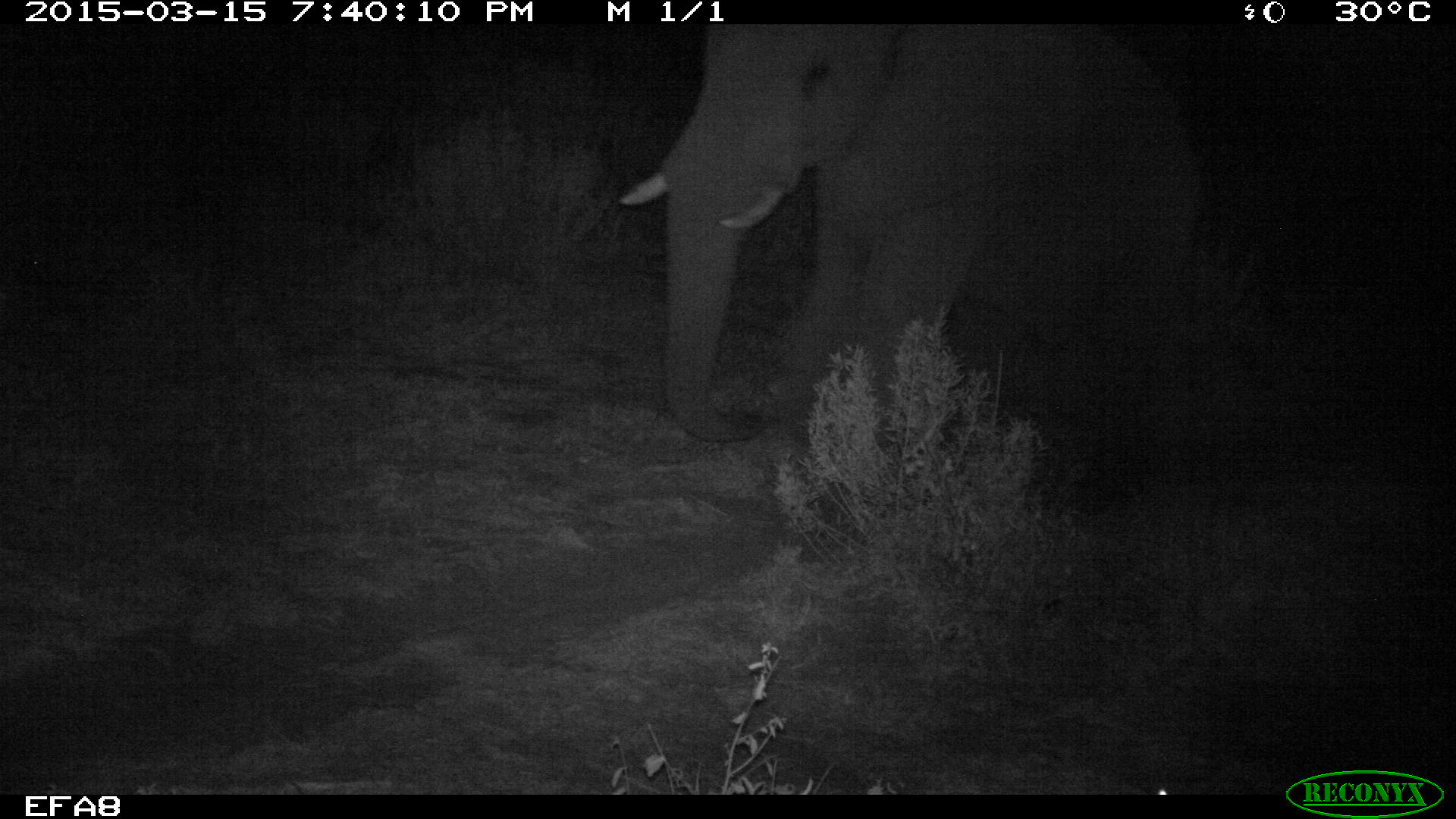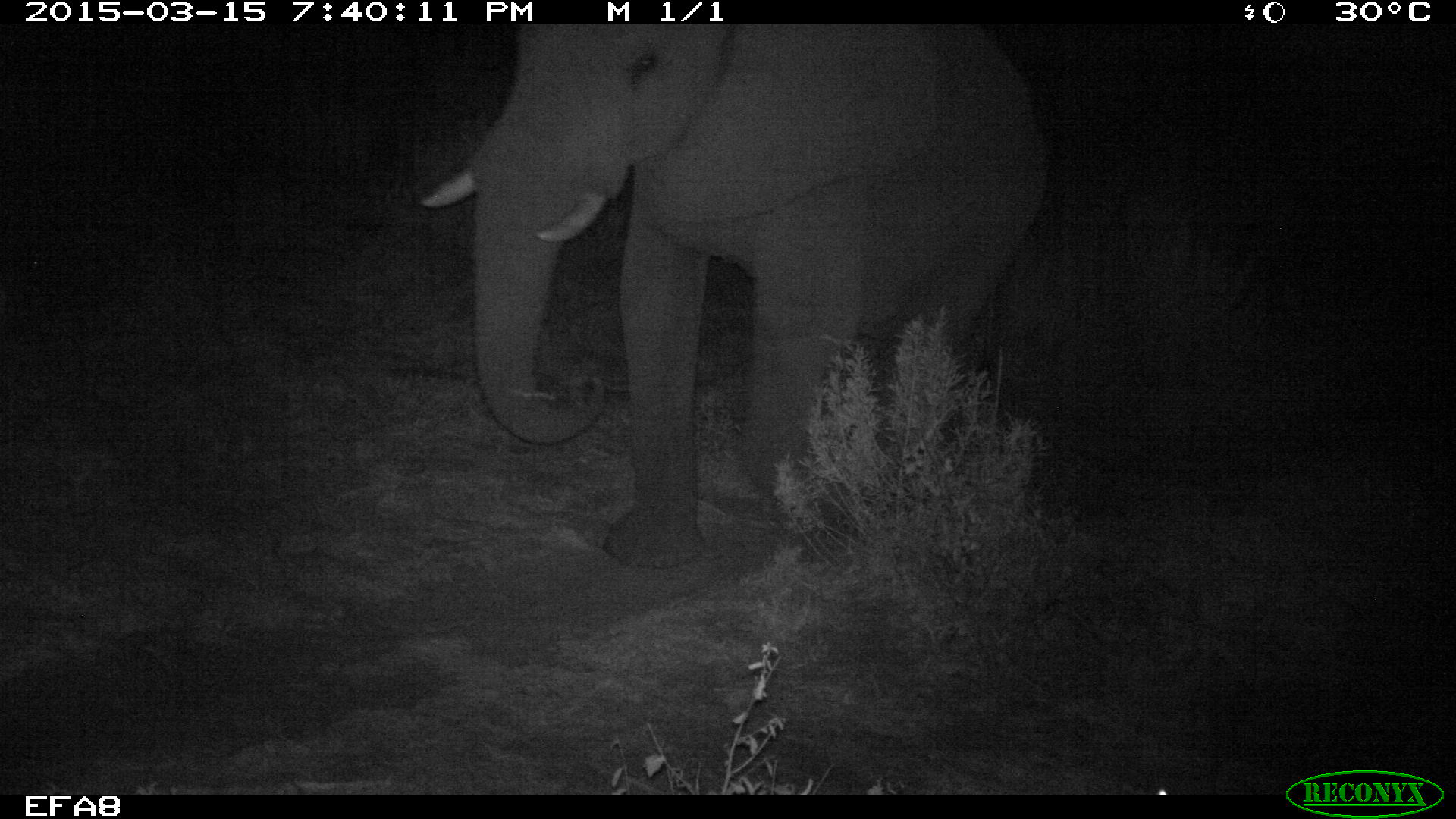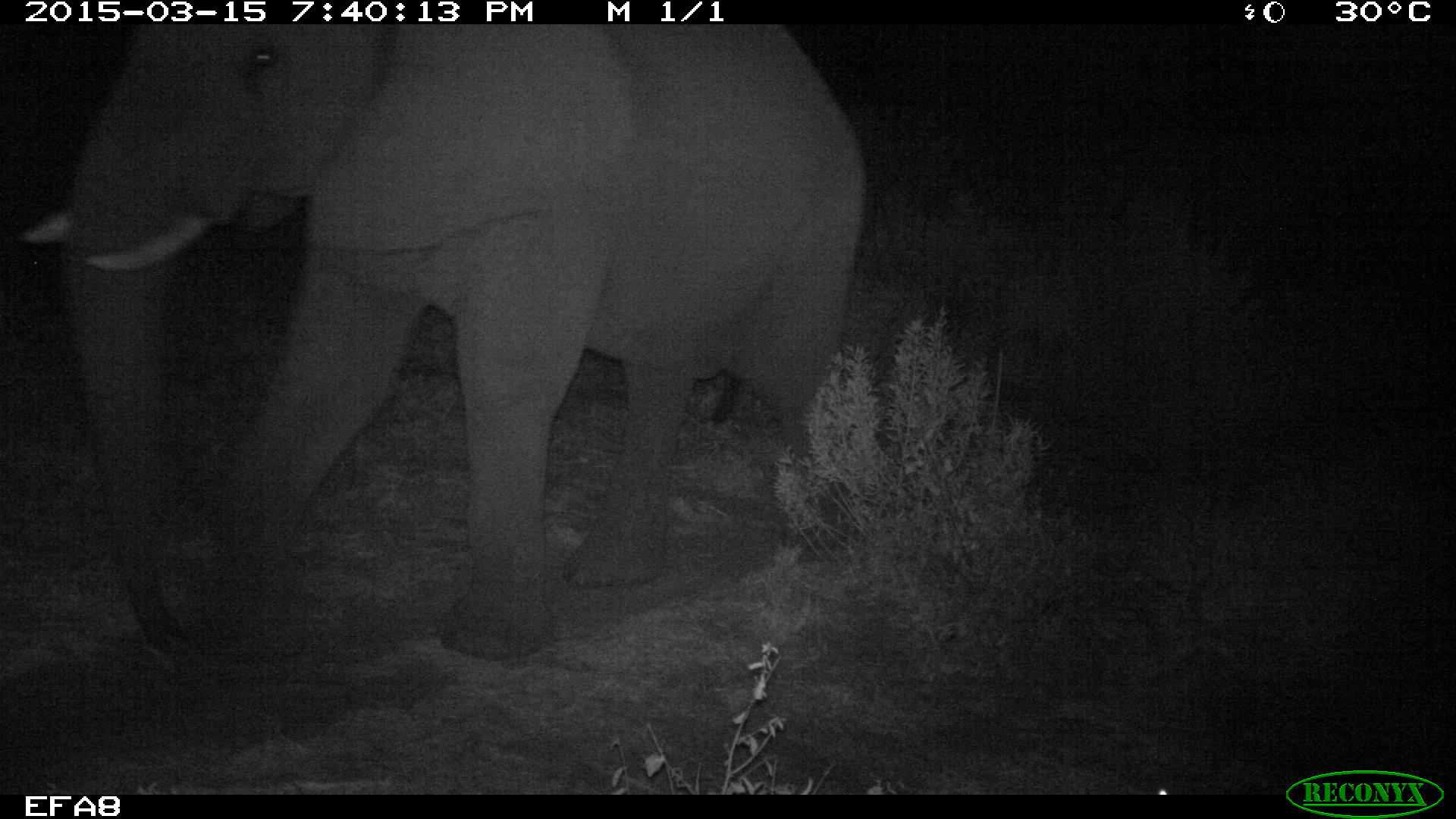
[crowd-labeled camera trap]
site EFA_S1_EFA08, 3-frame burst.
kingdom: Animalia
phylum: Chordata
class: Mammalia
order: Proboscidea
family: Elephantidae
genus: Loxodonta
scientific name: Loxodonta africana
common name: african bush elephant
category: elephant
Elephant (african bush elephant) (Loxodonta africana), count 1. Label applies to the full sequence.